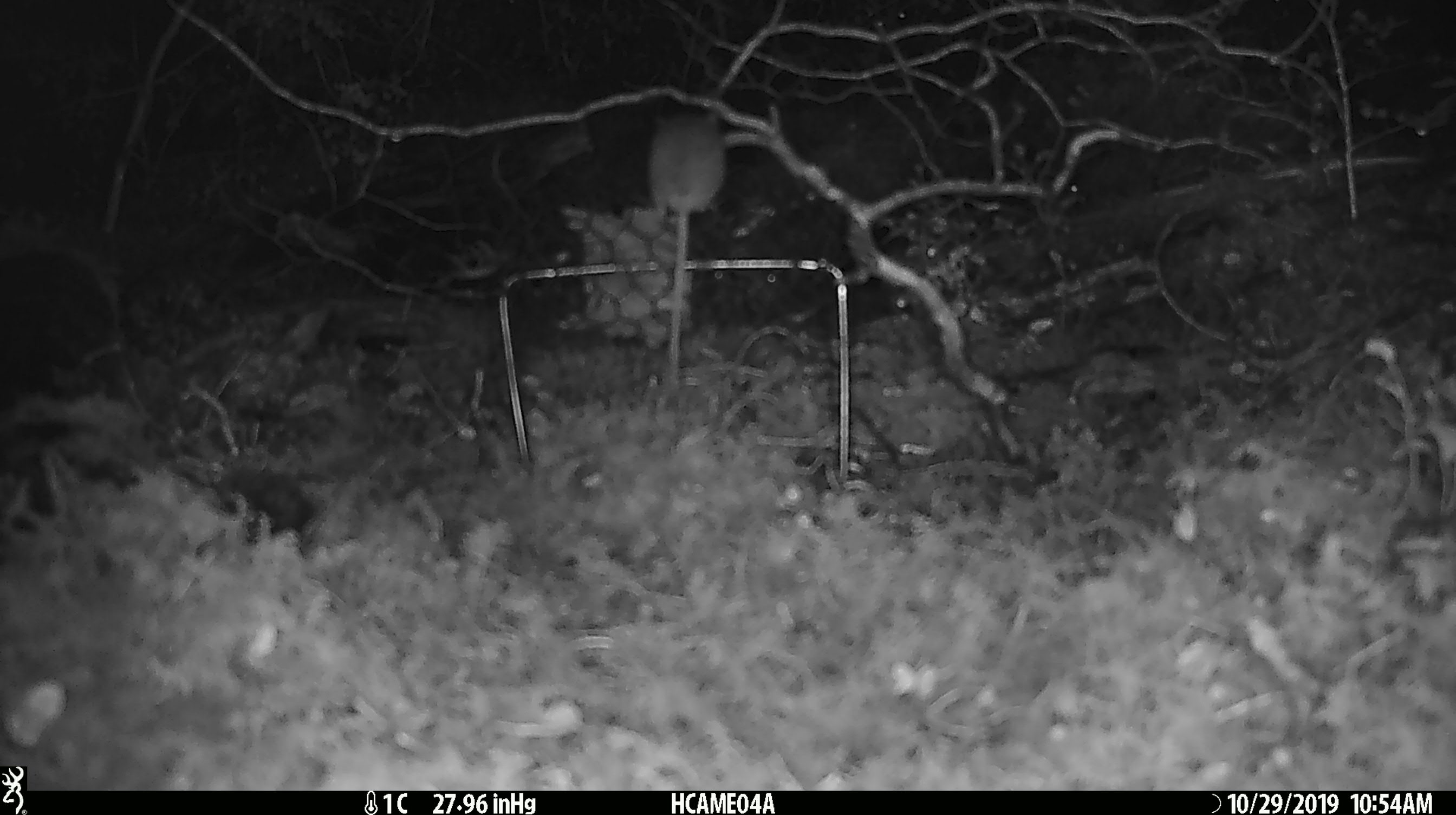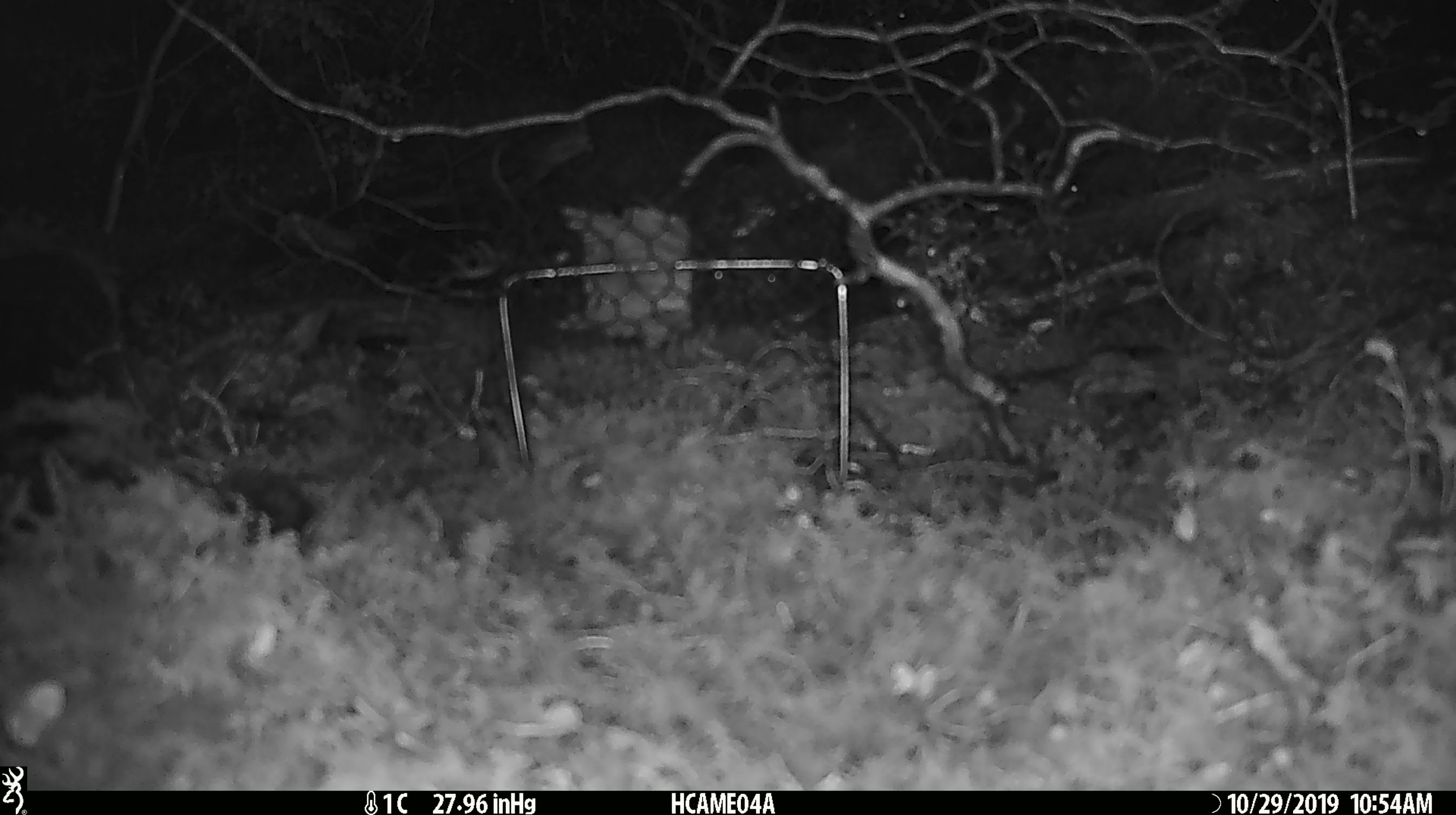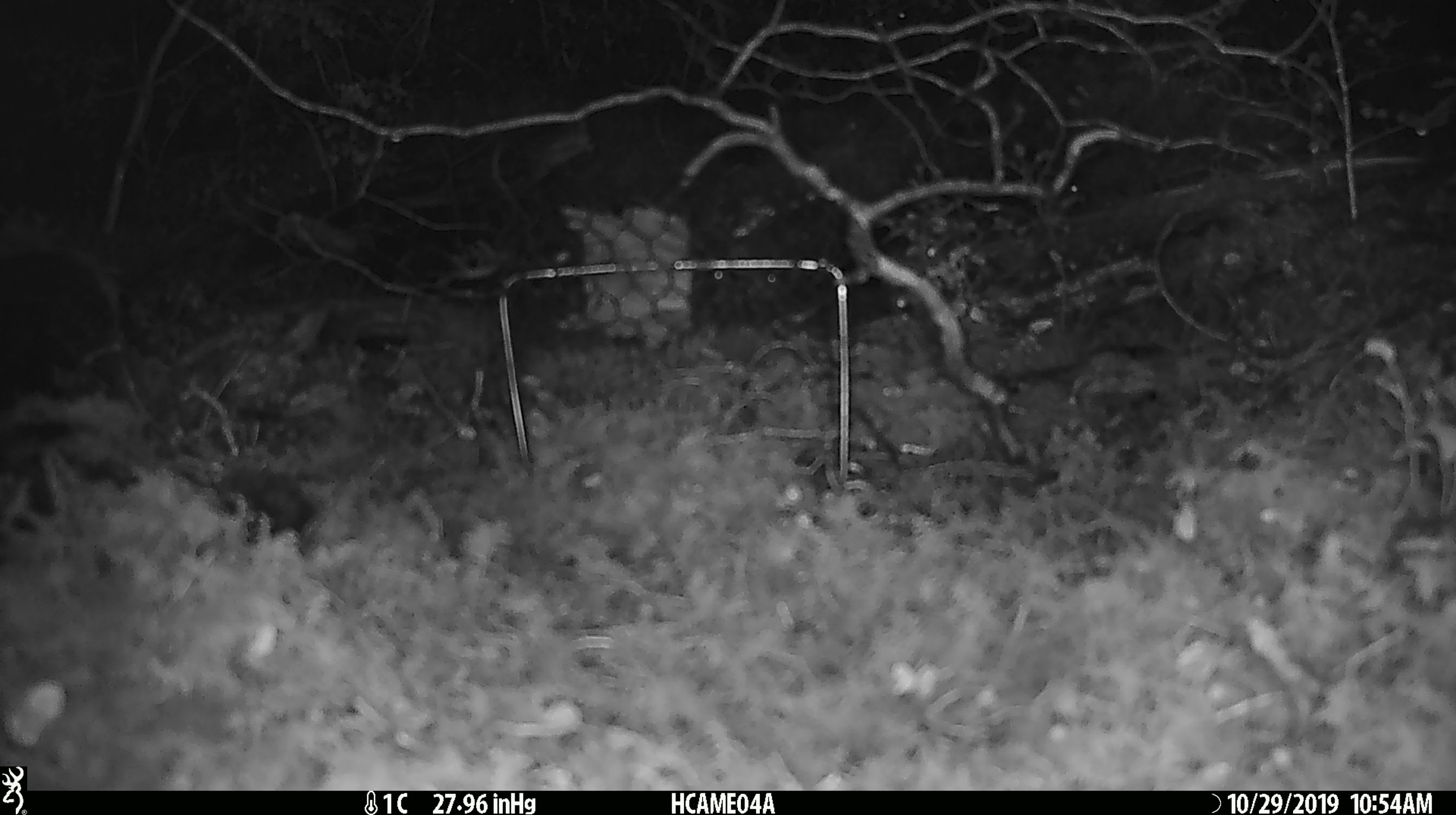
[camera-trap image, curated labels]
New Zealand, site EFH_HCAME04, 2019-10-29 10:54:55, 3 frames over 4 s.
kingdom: Animalia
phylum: Chordata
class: Mammalia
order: Rodentia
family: Muridae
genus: Mus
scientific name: Mus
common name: mouse